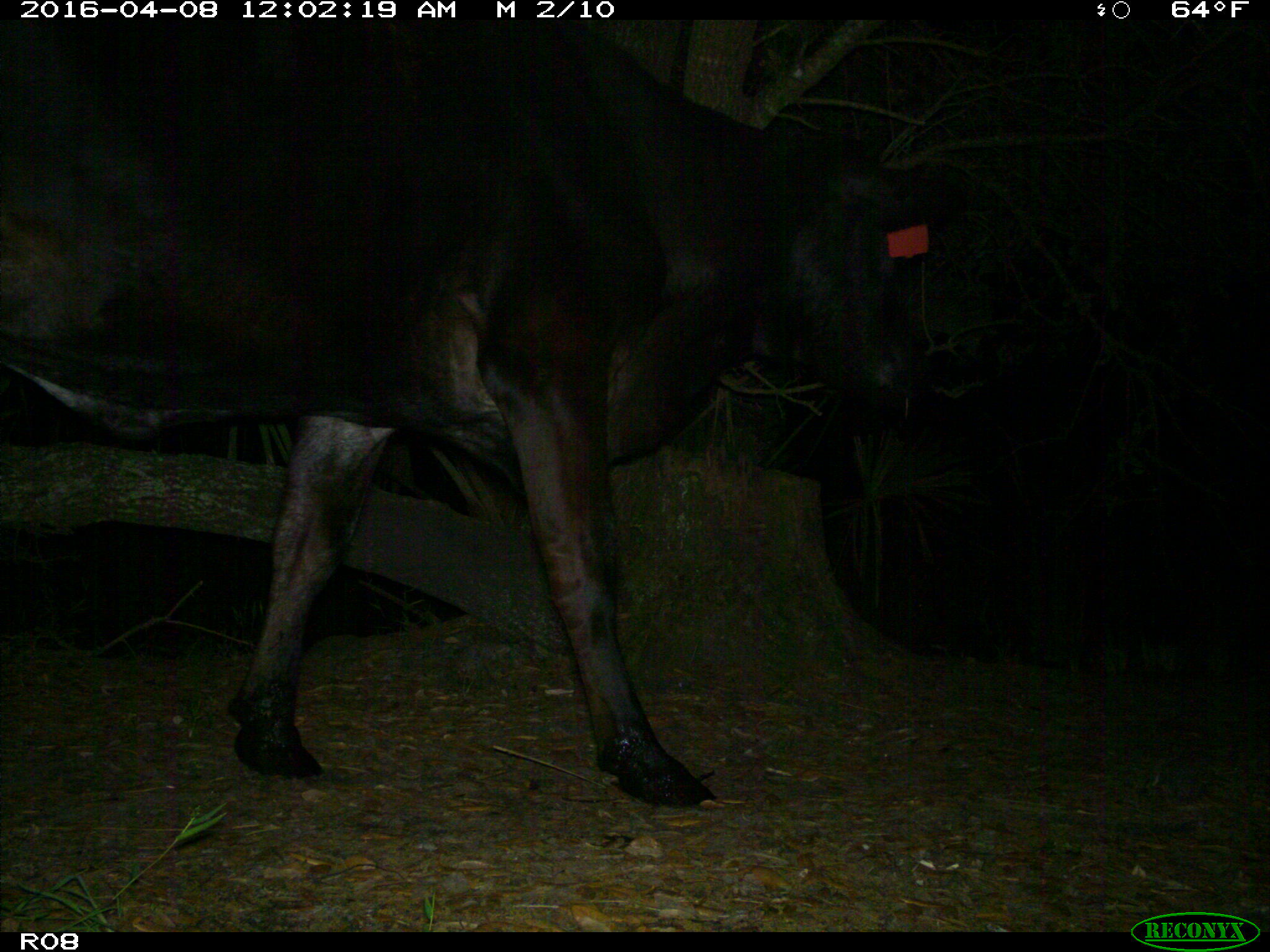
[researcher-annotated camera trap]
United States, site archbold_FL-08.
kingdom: Animalia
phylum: Chordata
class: Mammalia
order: Artiodactyla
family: Bovidae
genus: Bos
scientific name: Bos taurus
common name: domestic cow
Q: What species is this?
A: Bos taurus (domestic cow).